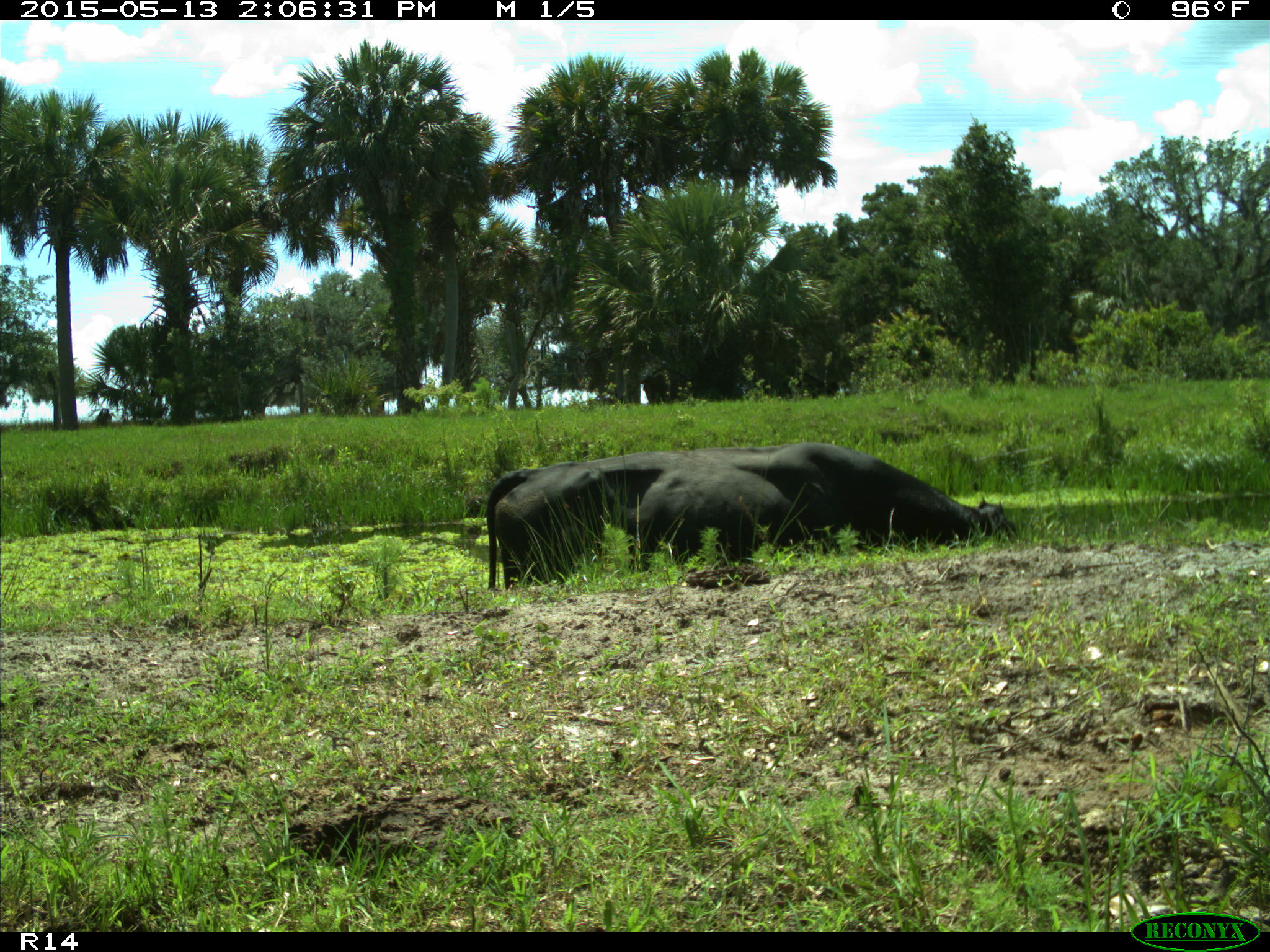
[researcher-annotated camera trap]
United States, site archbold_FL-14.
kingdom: Animalia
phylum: Chordata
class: Mammalia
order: Artiodactyla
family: Bovidae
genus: Bos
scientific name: Bos taurus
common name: domestic cow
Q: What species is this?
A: Bos taurus (domestic cow).